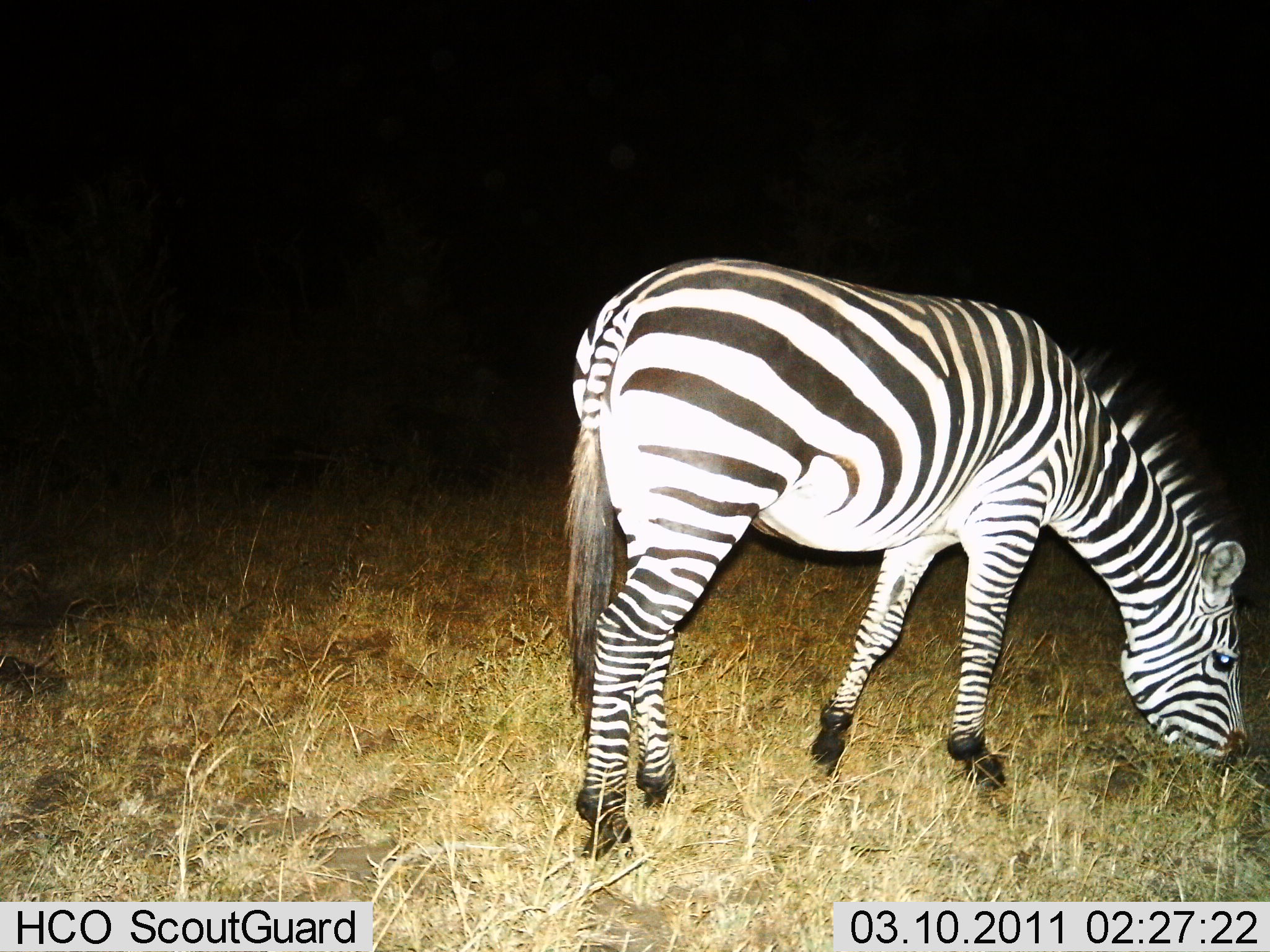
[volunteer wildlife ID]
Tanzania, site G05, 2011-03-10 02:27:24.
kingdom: Animalia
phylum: Chordata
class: Mammalia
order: Perissodactyla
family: Equidae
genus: Equus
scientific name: Equus quagga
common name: plains zebra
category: zebra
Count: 1.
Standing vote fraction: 9%.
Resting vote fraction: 0%.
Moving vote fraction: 0%.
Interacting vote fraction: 0%.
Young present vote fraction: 0%.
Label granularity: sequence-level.